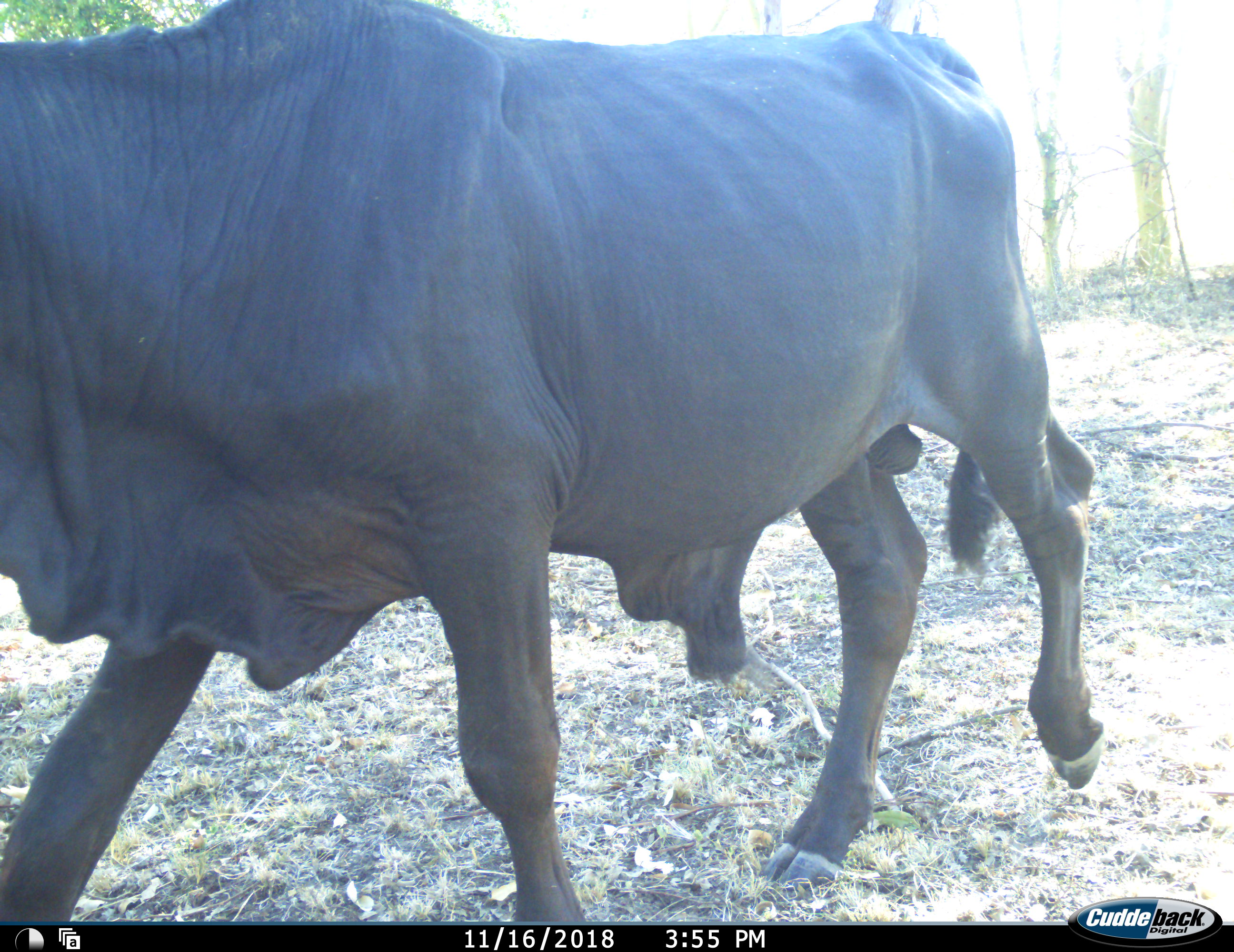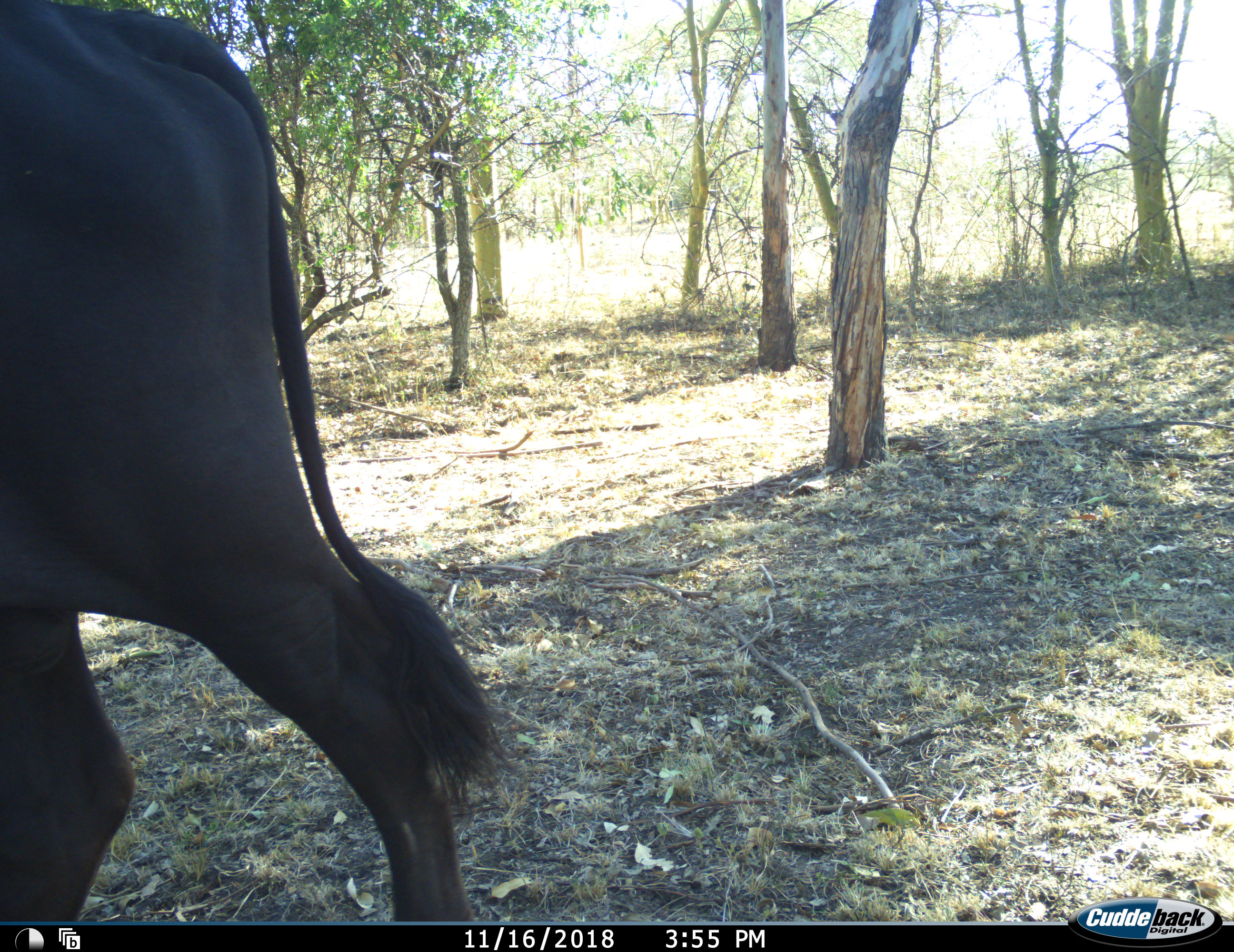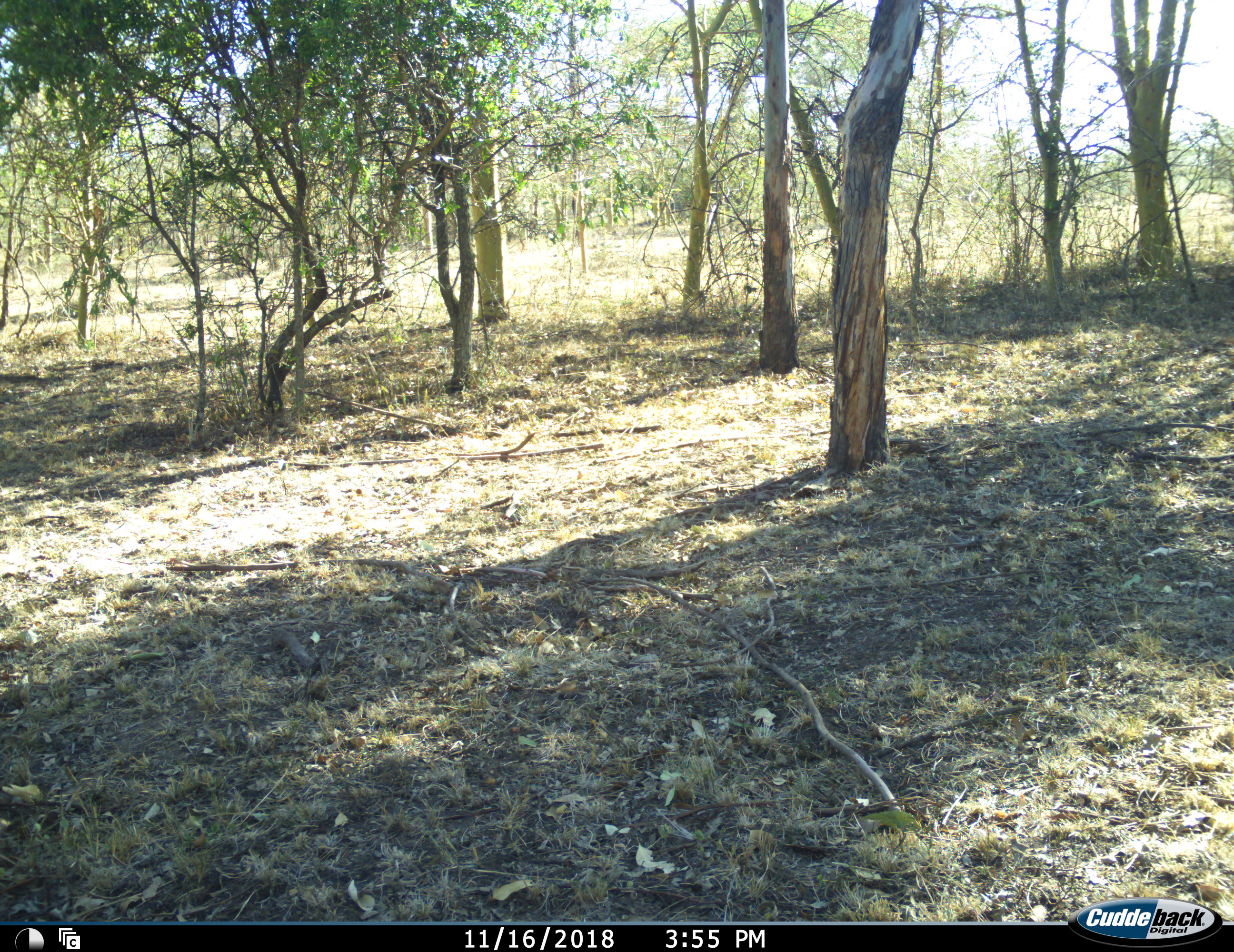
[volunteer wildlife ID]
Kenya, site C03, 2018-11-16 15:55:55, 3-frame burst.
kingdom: Animalia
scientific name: Animalia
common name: animal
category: domesticanimal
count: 1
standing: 0%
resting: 0%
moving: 100%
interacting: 0%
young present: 0%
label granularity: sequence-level